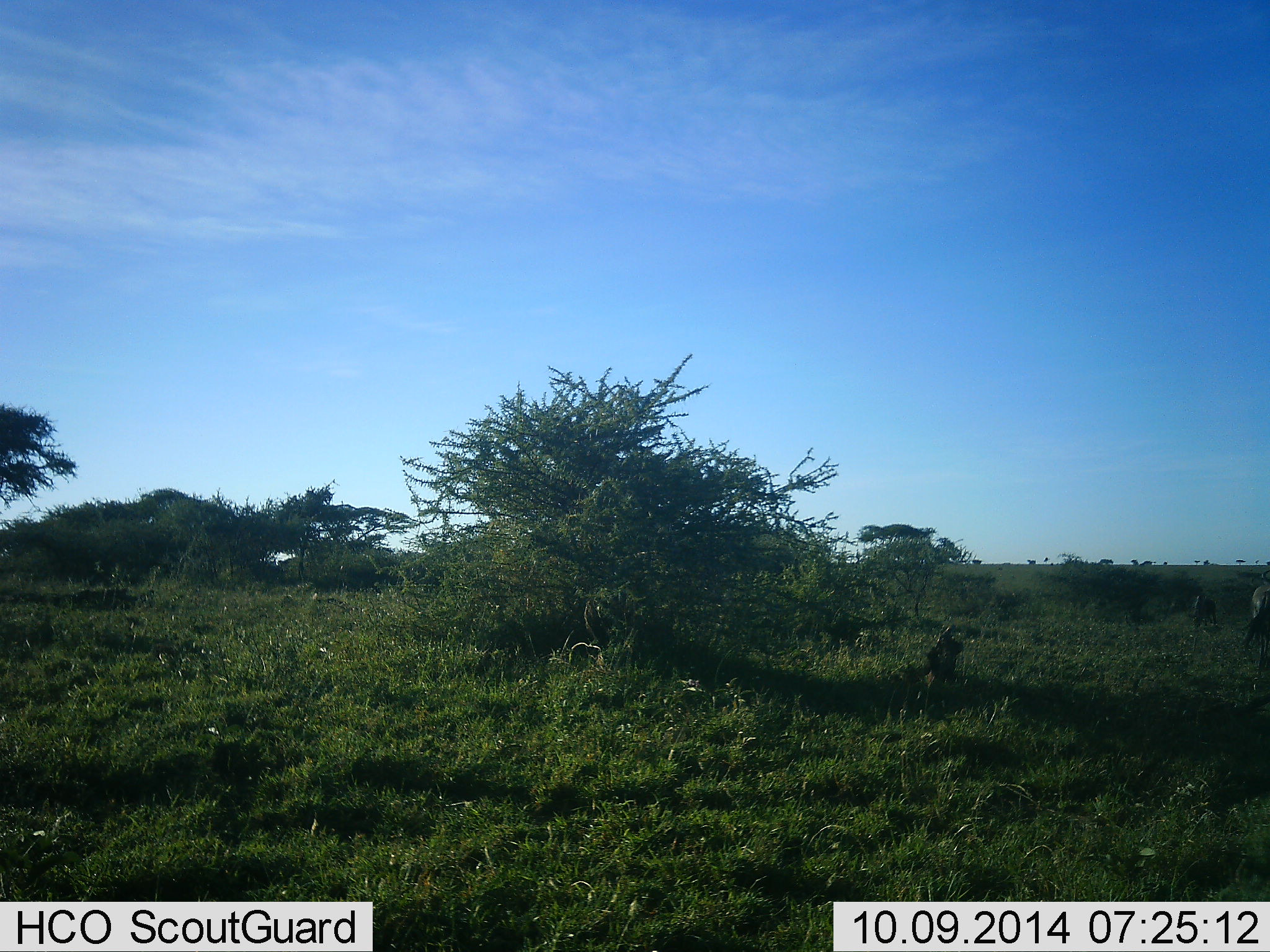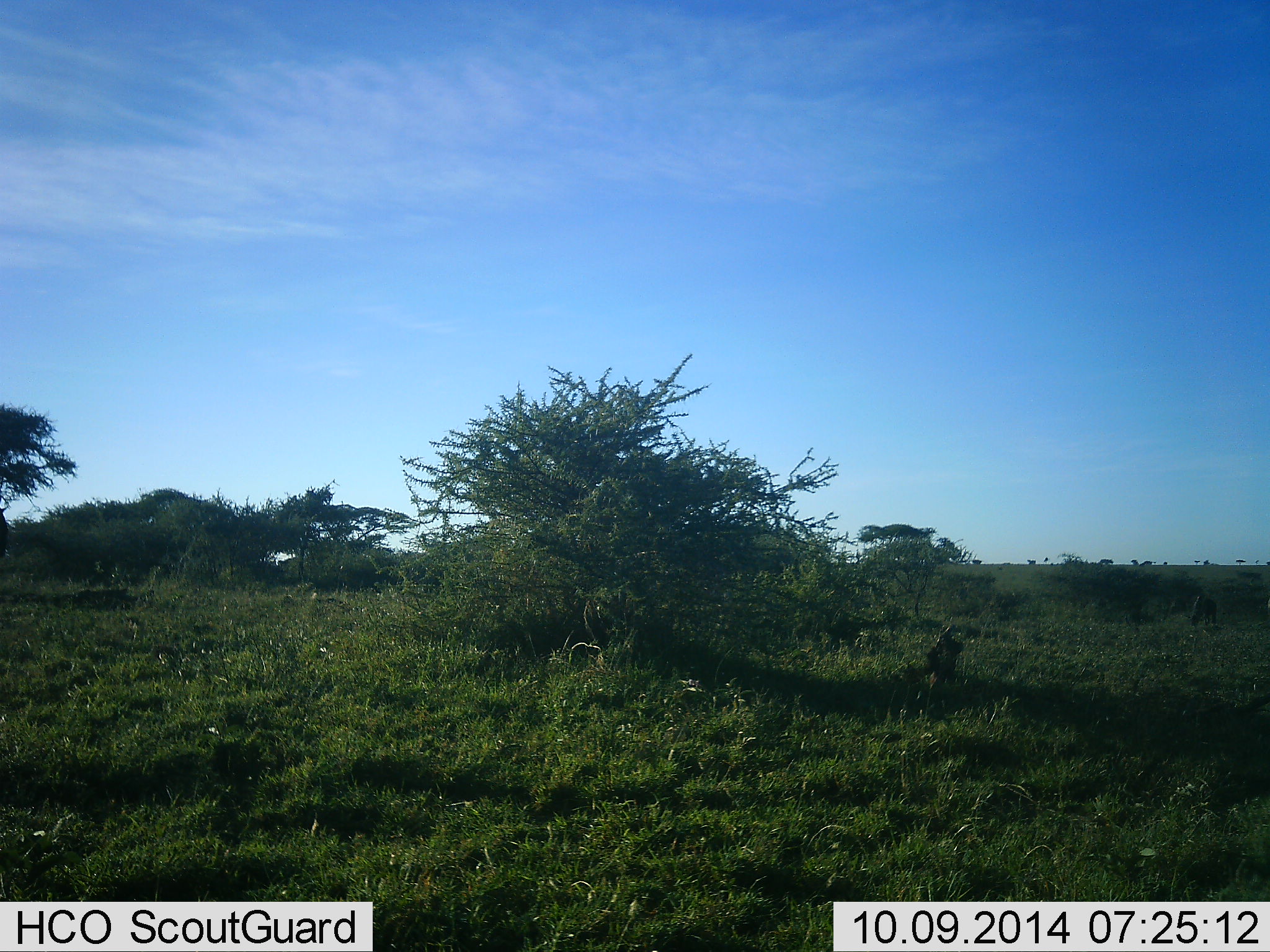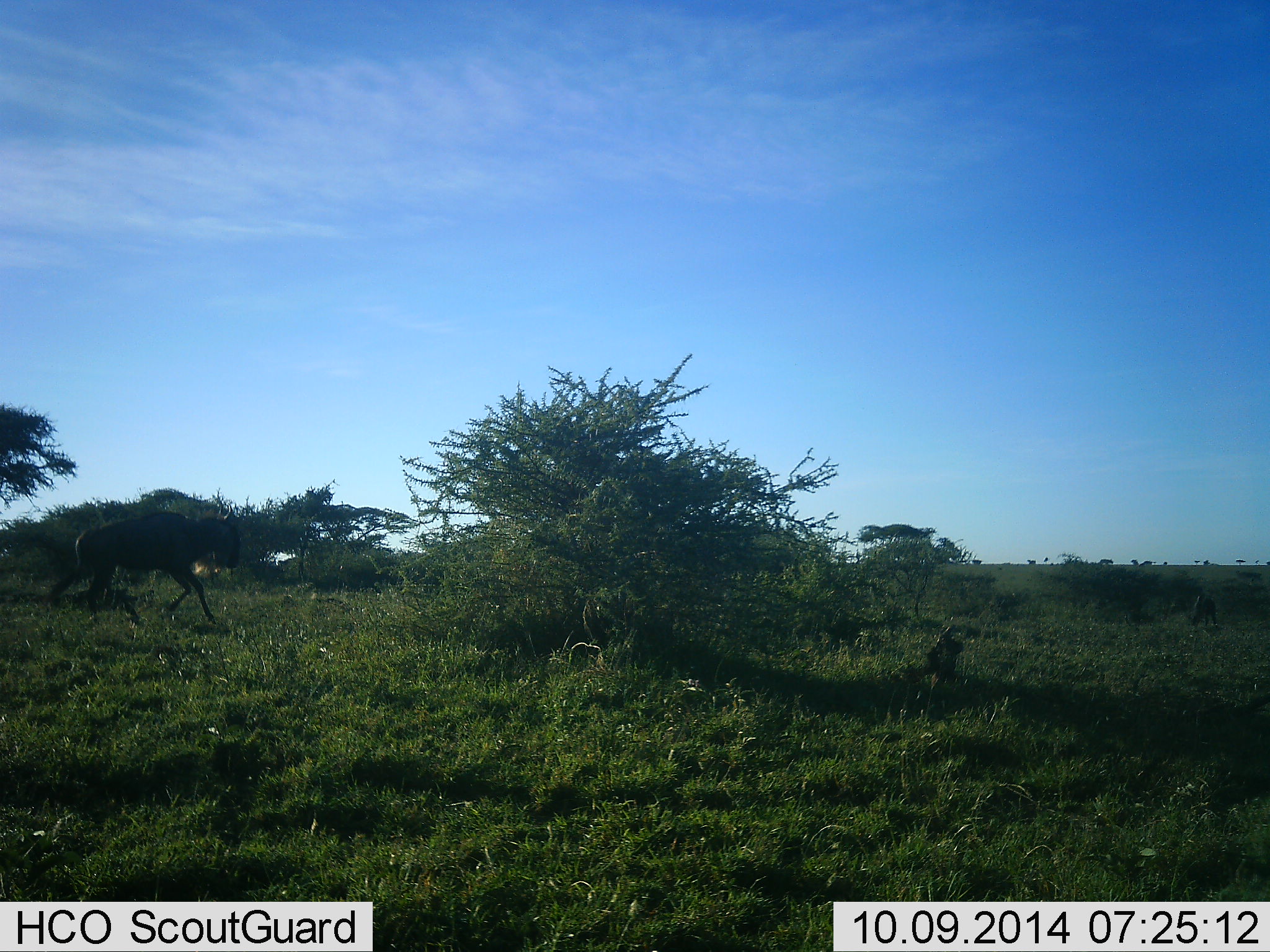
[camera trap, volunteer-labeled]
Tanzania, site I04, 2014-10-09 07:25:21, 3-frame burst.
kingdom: Animalia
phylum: Chordata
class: Mammalia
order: Artiodactyla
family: Bovidae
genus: Connochaetes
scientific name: Connochaetes taurinus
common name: blue wildebeest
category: wildebeest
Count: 1.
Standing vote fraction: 20%.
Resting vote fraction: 0%.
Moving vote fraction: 100%.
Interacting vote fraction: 0%.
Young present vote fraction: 0%.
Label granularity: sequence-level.